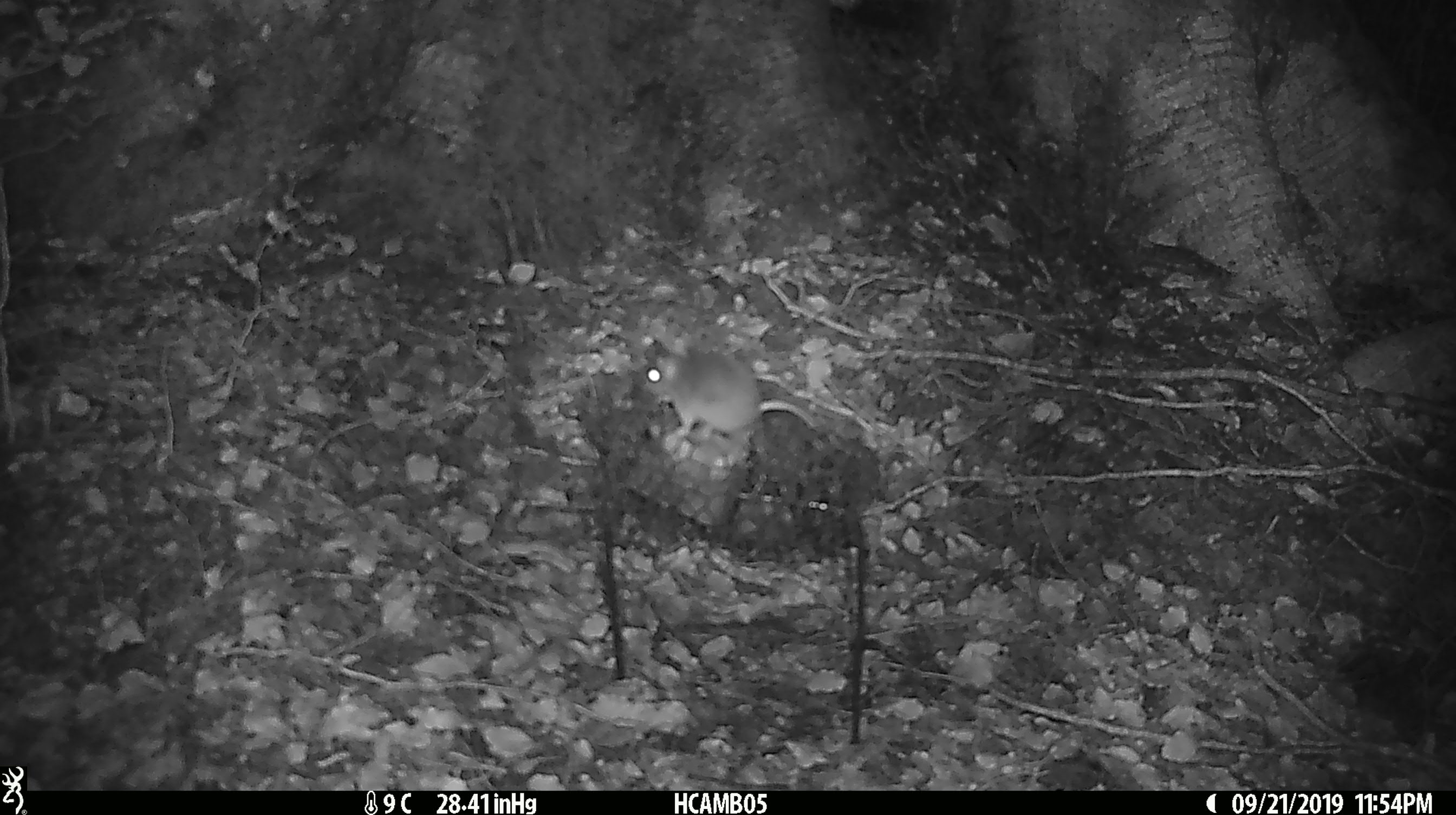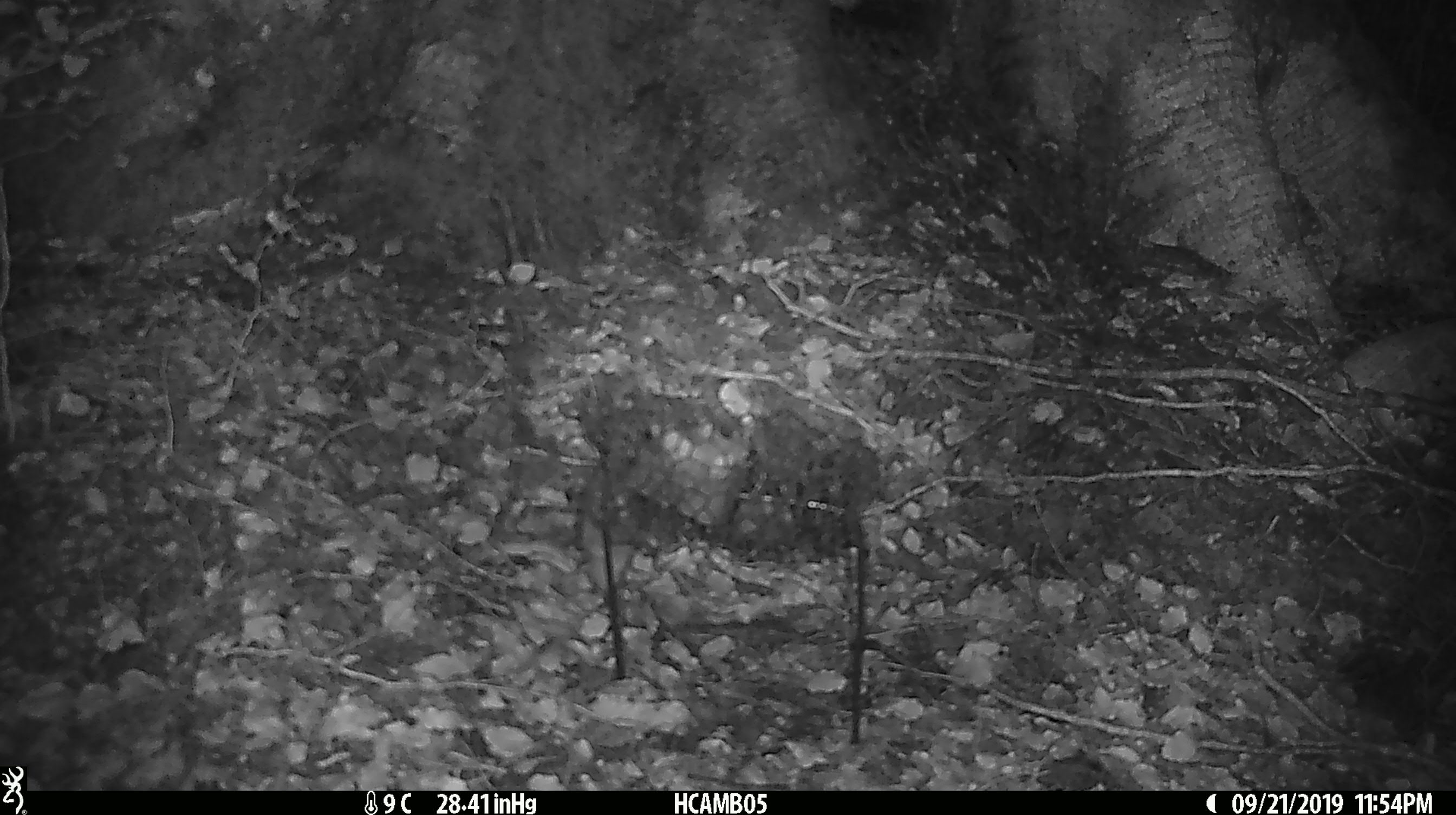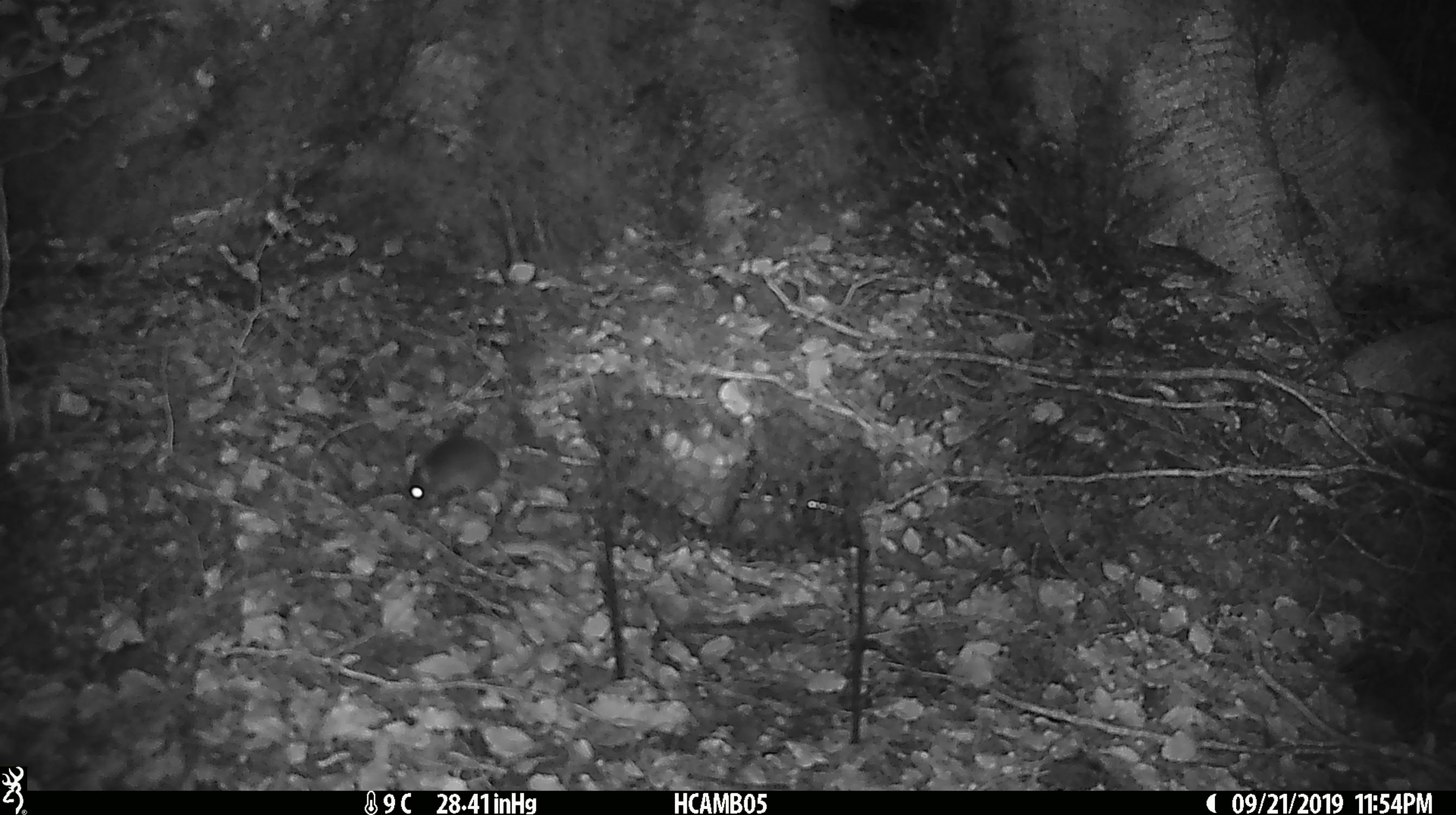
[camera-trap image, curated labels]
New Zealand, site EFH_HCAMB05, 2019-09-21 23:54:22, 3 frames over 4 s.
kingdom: Animalia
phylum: Chordata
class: Mammalia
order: Rodentia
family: Muridae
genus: Mus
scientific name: Mus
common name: mouse